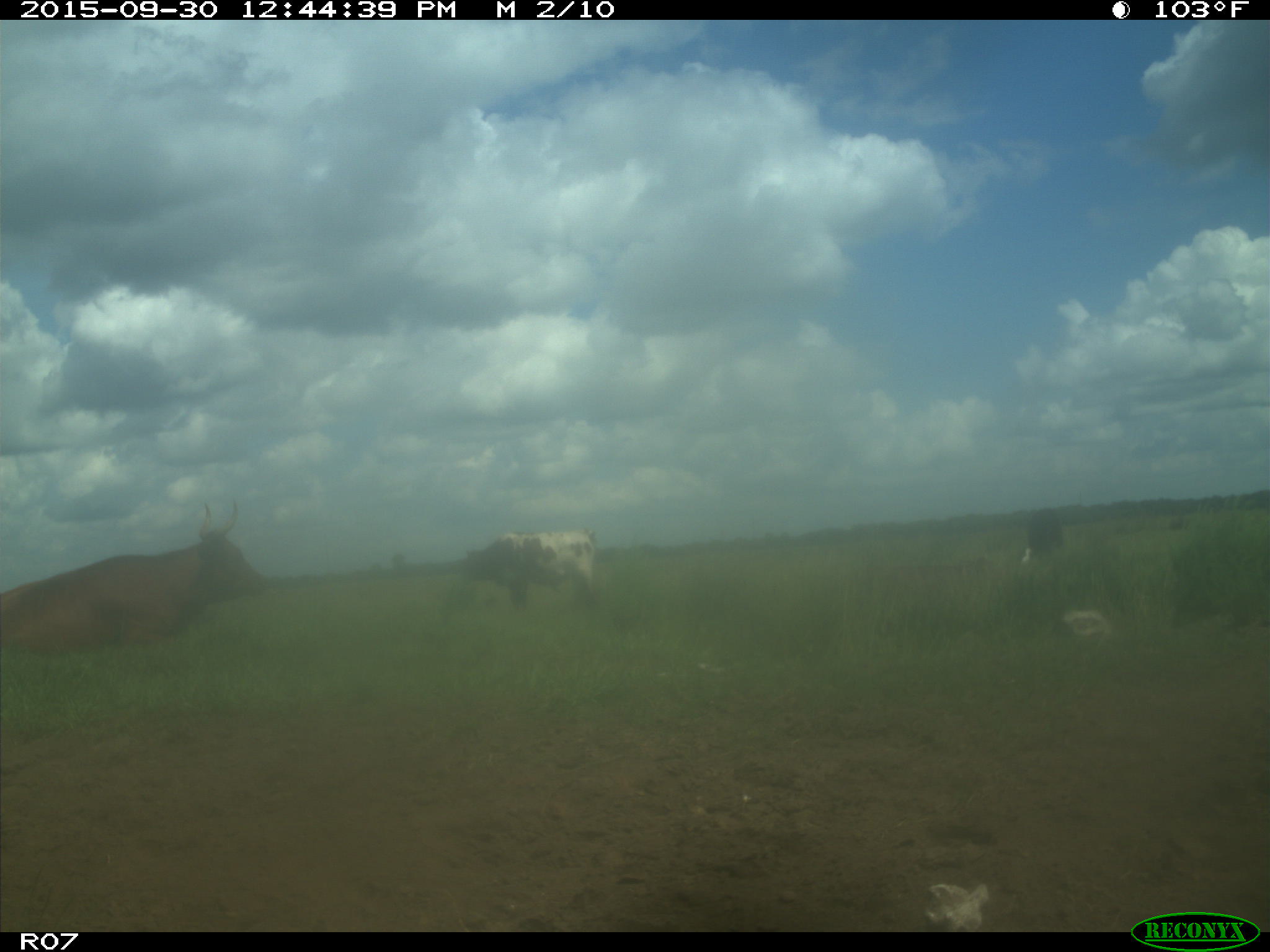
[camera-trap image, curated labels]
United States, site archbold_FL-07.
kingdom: Animalia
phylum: Chordata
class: Mammalia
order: Artiodactyla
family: Bovidae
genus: Bos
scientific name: Bos taurus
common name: domestic cow